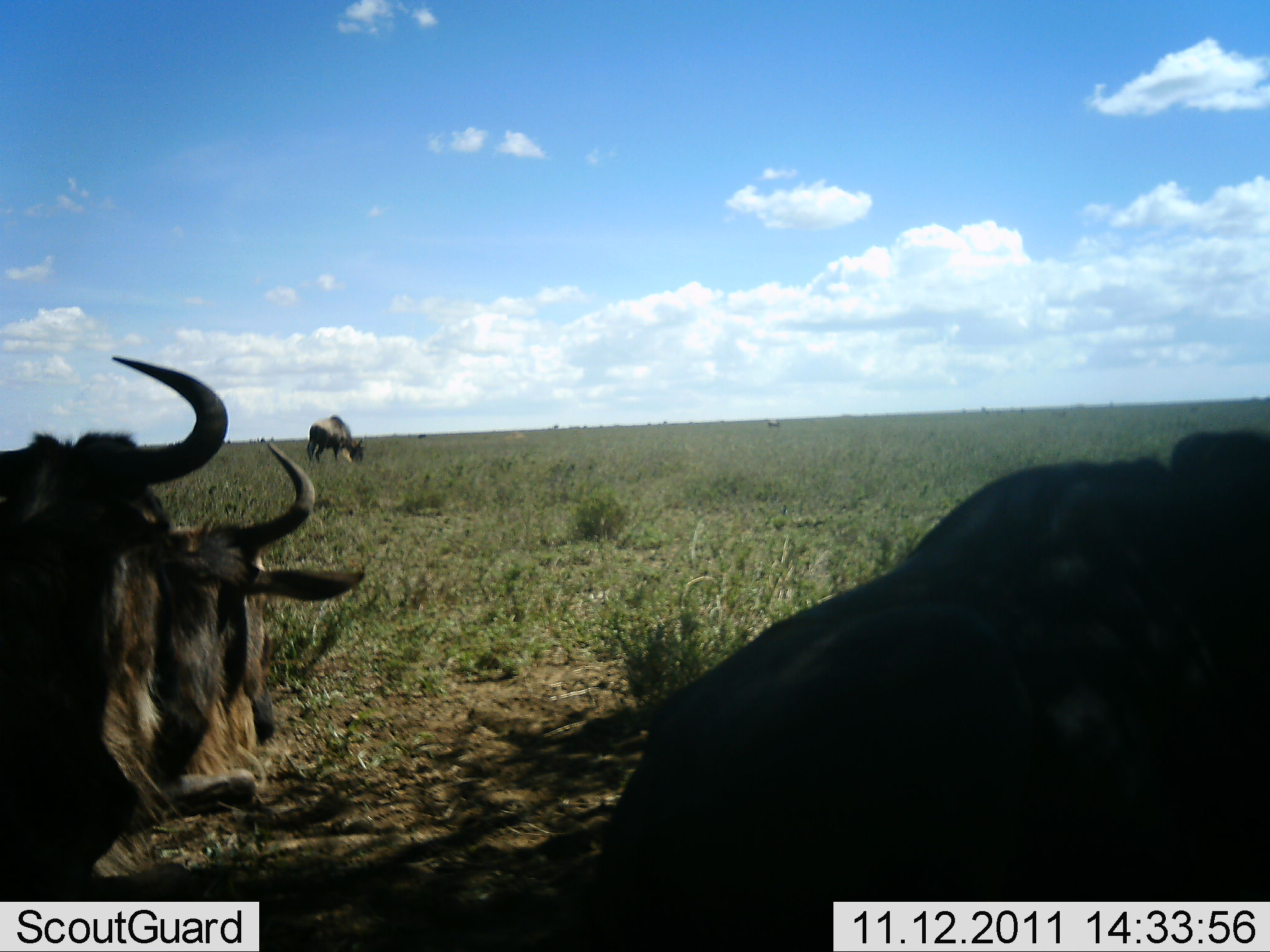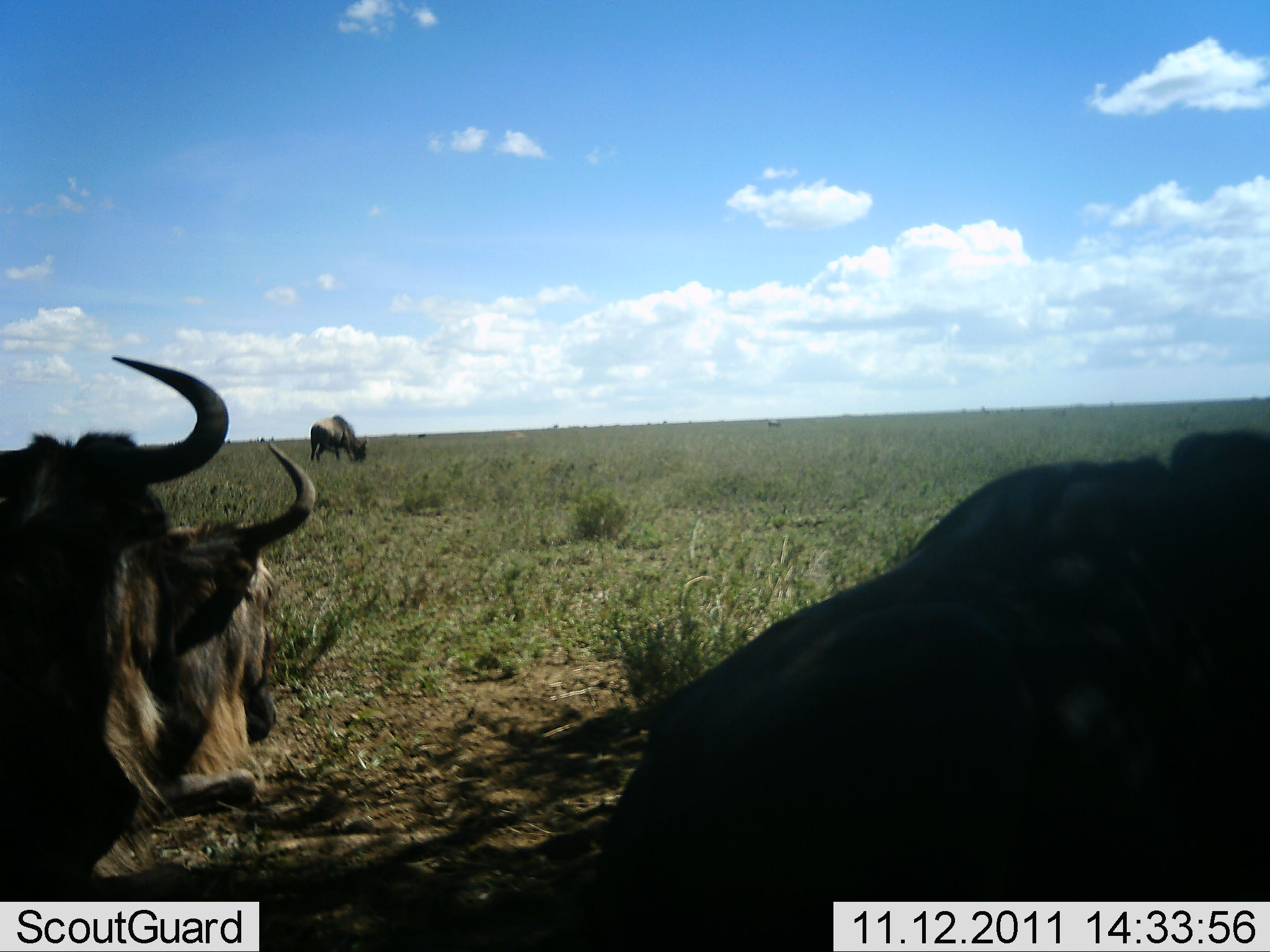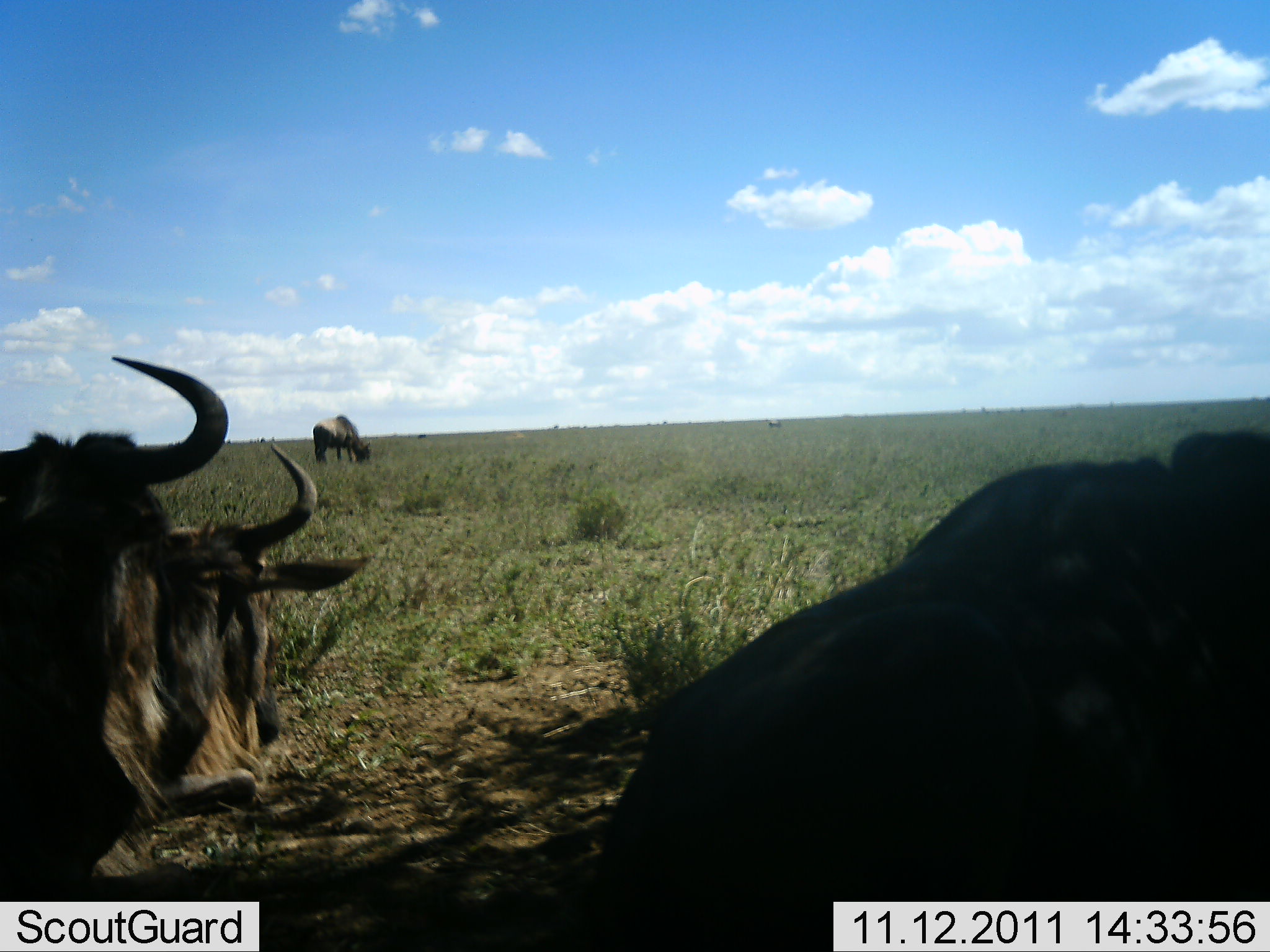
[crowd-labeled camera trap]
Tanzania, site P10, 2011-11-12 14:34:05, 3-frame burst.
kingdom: Animalia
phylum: Chordata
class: Mammalia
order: Artiodactyla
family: Bovidae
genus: Connochaetes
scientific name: Connochaetes taurinus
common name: blue wildebeest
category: wildebeest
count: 4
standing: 42%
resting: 67%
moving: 17%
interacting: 0%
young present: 0%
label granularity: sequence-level